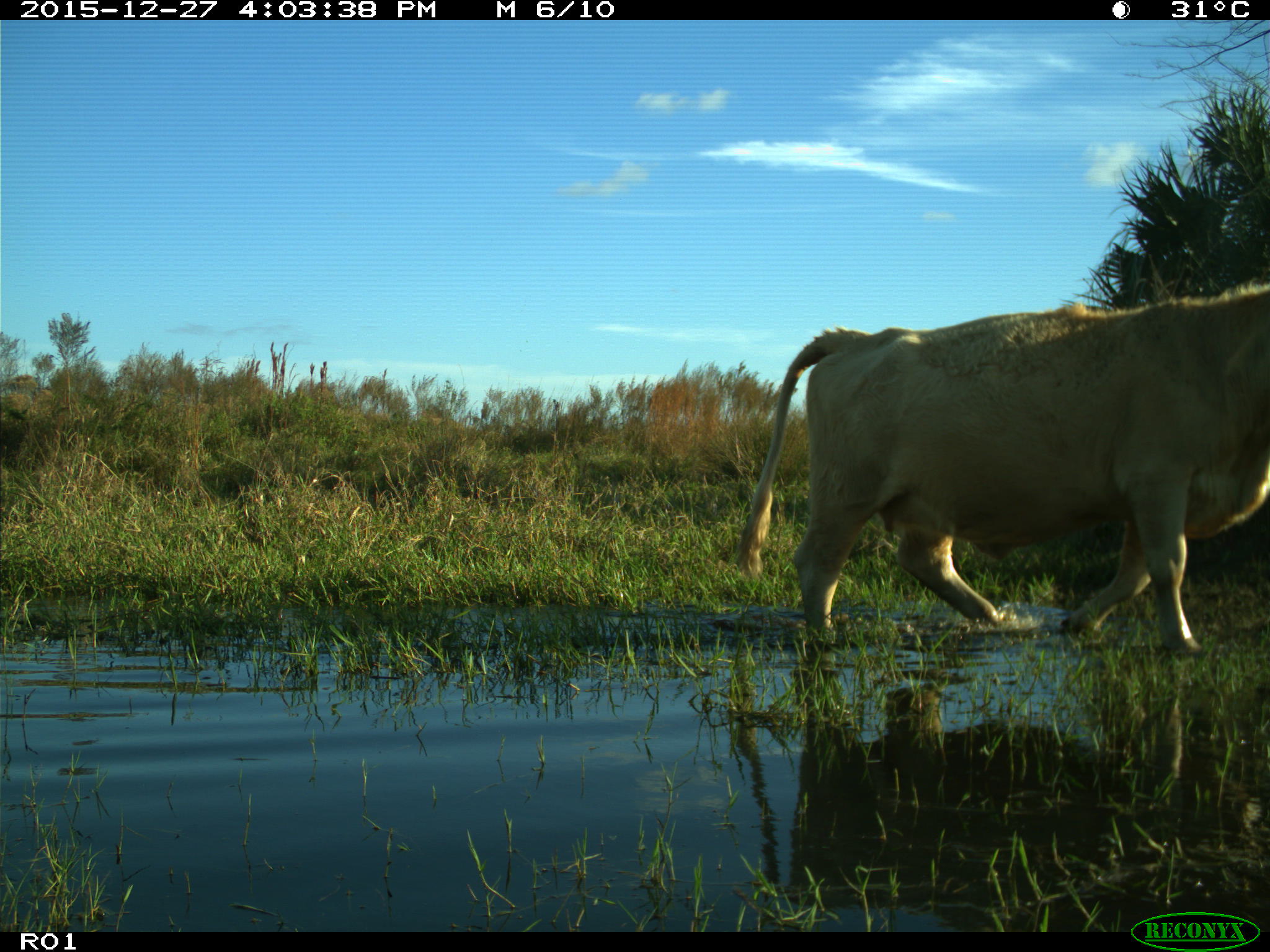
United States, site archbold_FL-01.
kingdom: Animalia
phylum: Chordata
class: Mammalia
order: Artiodactyla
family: Bovidae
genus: Bos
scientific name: Bos taurus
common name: domestic cow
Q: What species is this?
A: Bos taurus (domestic cow).